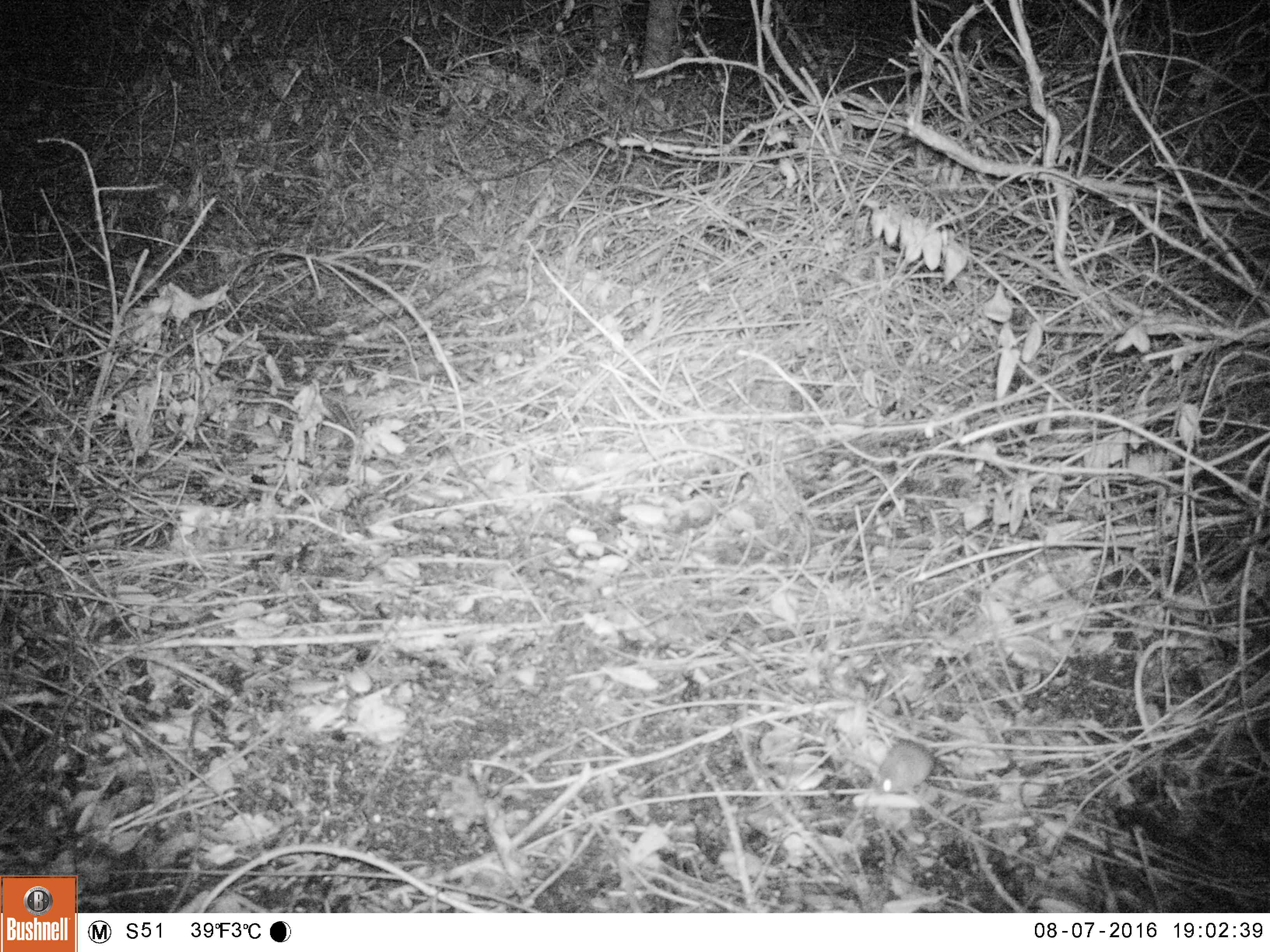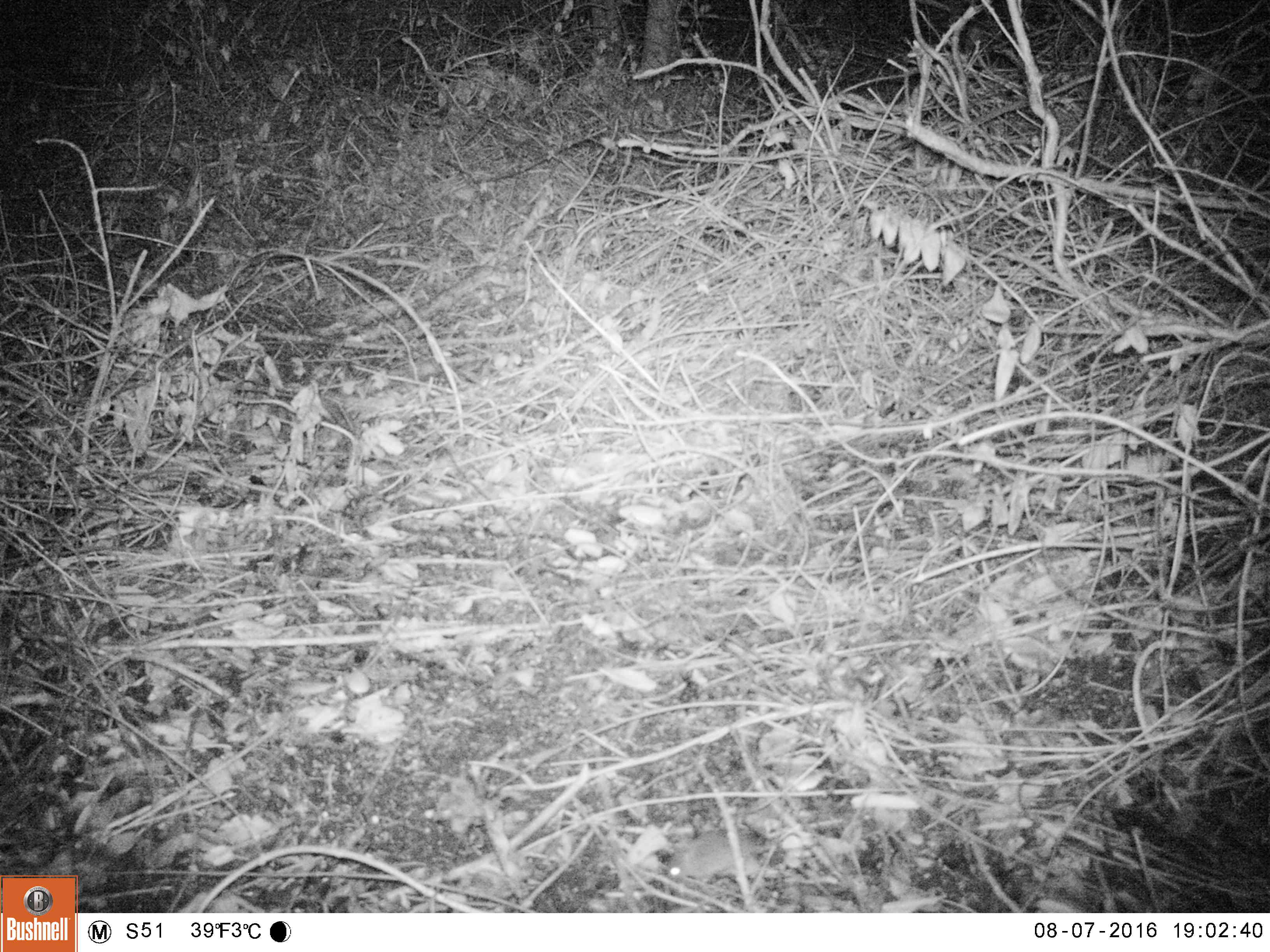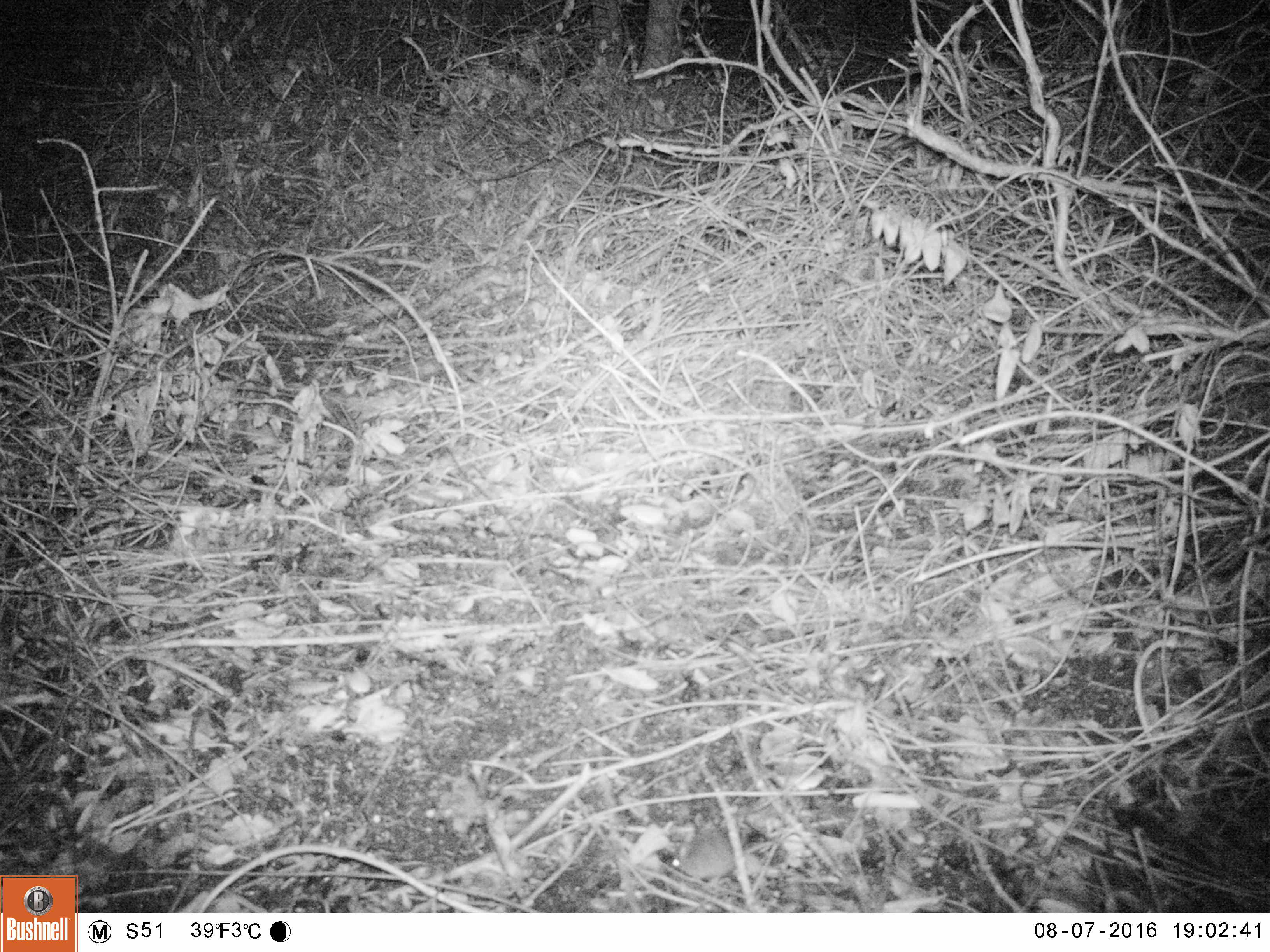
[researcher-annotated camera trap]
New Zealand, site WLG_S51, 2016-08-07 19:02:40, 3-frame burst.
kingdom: Animalia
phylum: Chordata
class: Mammalia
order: Rodentia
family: Muridae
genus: Mus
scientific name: Mus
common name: mouse